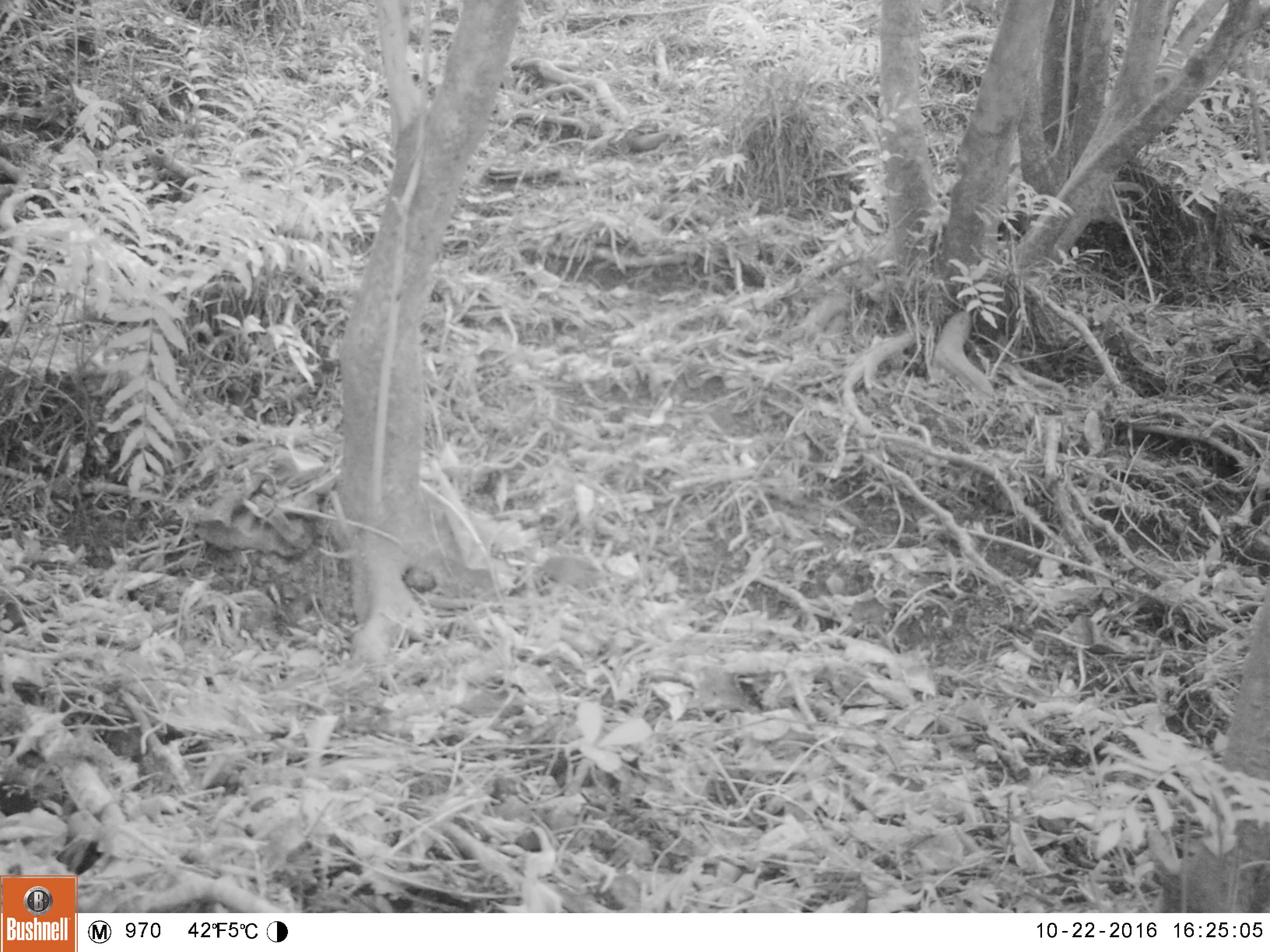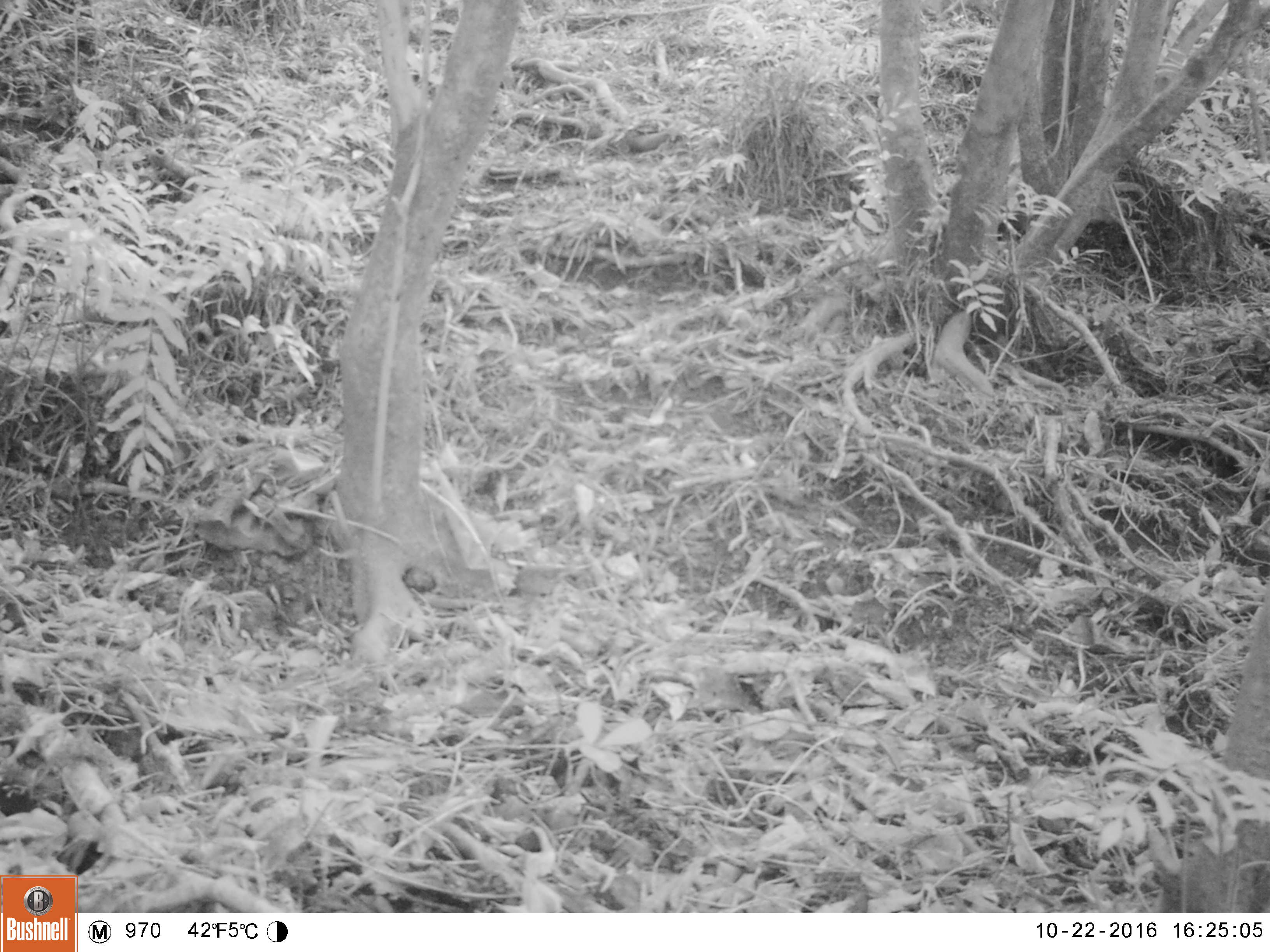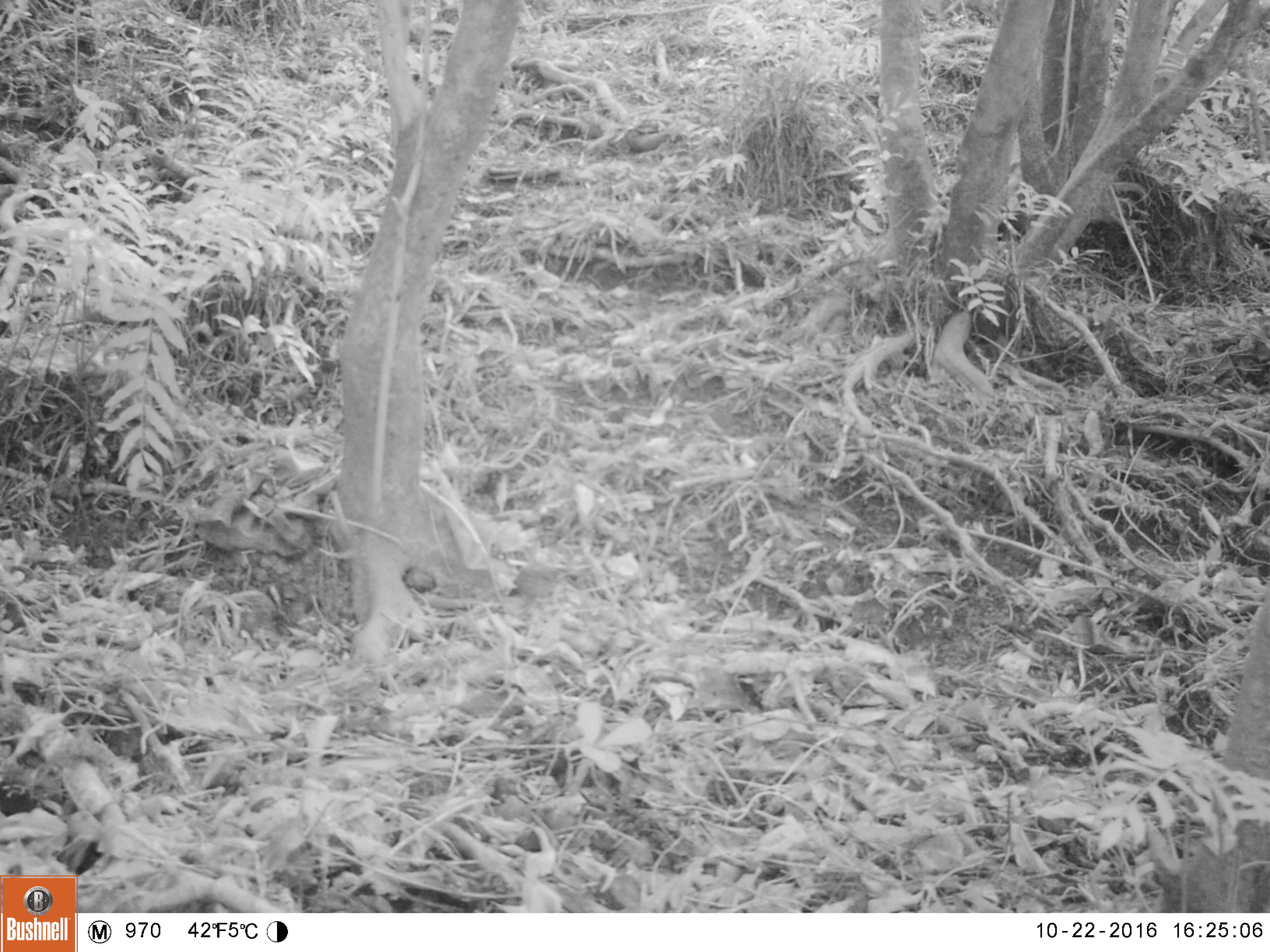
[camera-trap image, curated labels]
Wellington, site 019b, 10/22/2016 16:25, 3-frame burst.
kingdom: Animalia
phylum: Chordata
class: Aves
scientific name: Aves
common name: bird